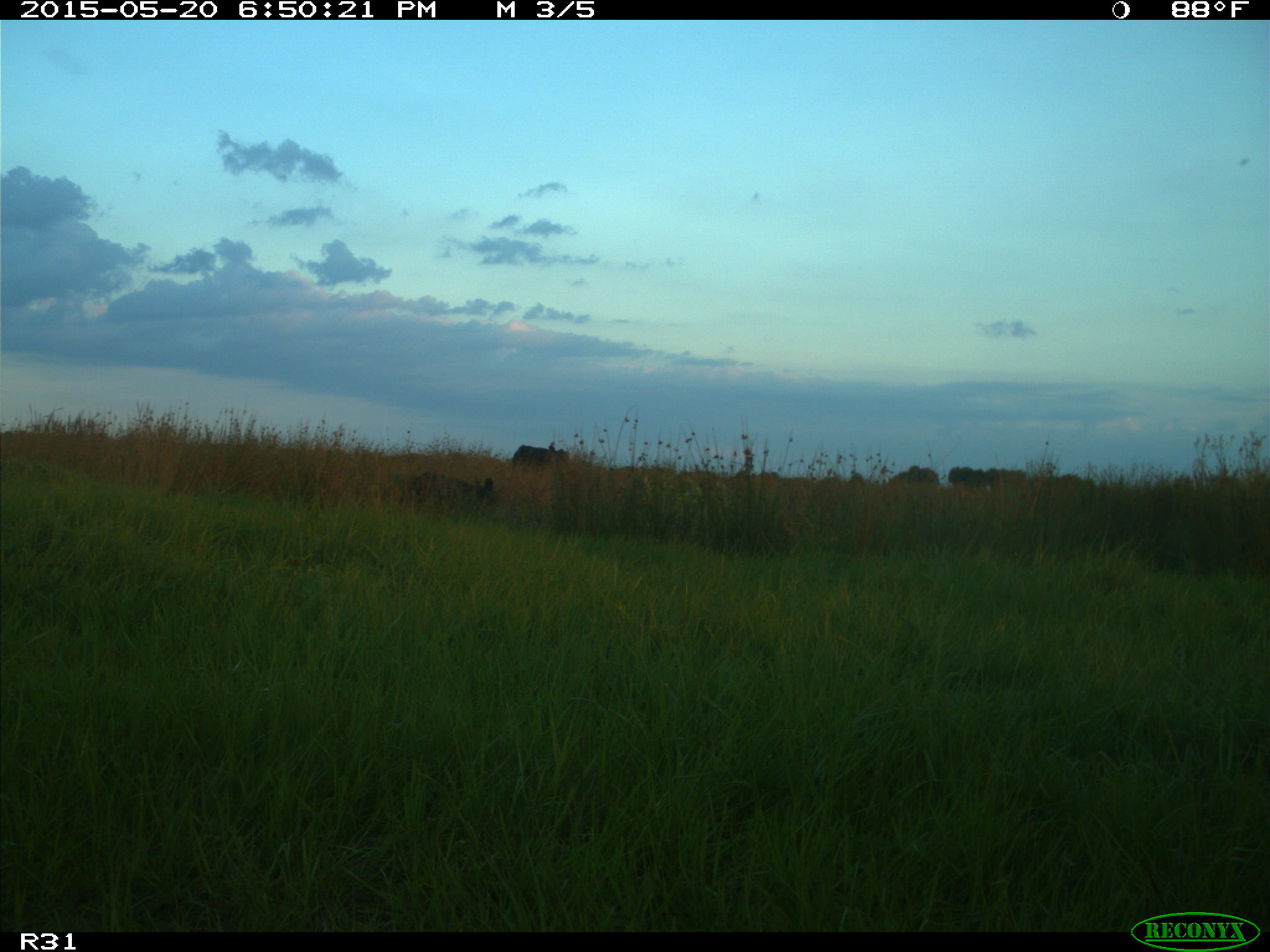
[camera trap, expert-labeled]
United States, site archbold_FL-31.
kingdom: Animalia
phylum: Chordata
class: Mammalia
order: Artiodactyla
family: Bovidae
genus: Bos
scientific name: Bos taurus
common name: domestic cow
Bos taurus (domestic cow).